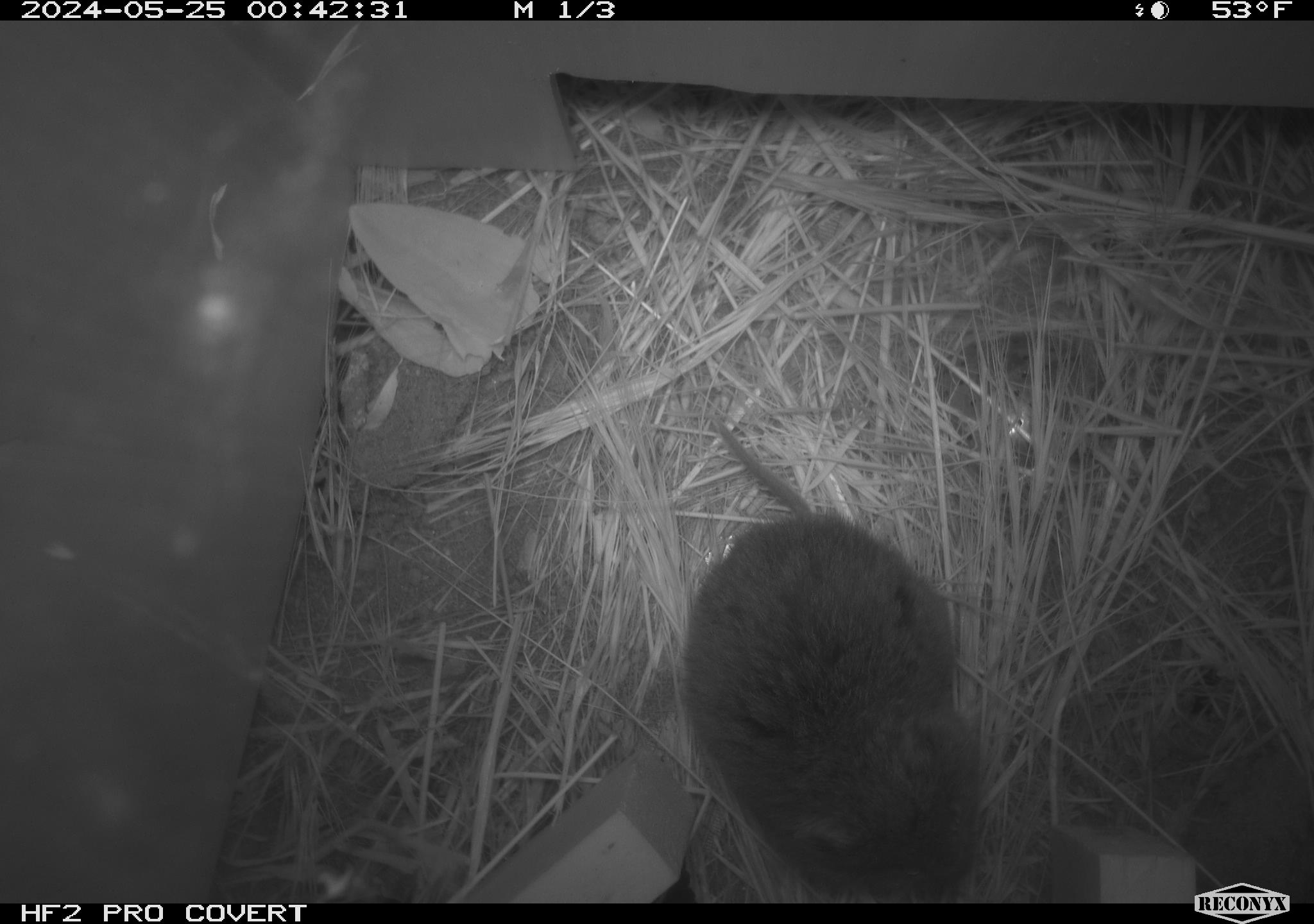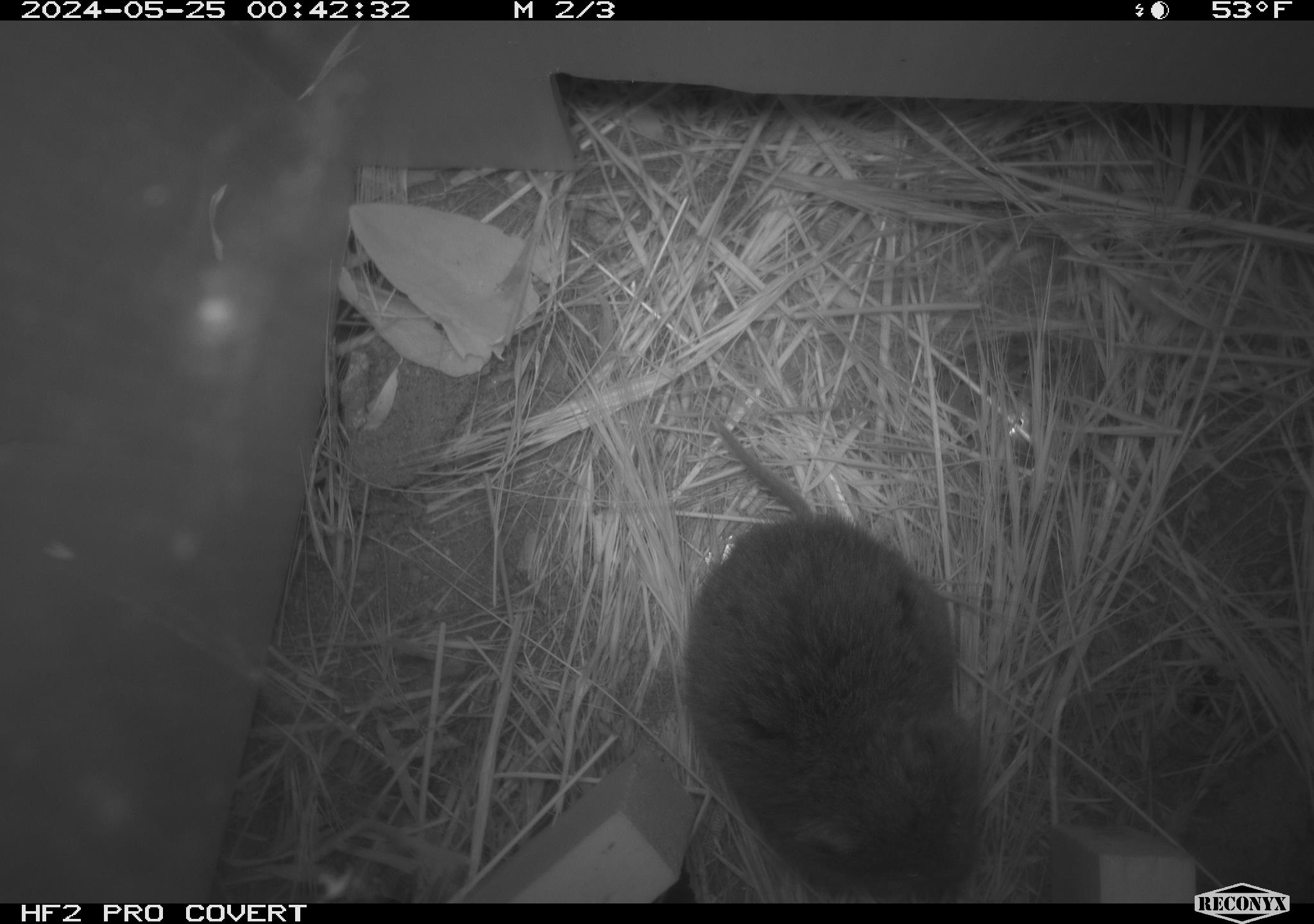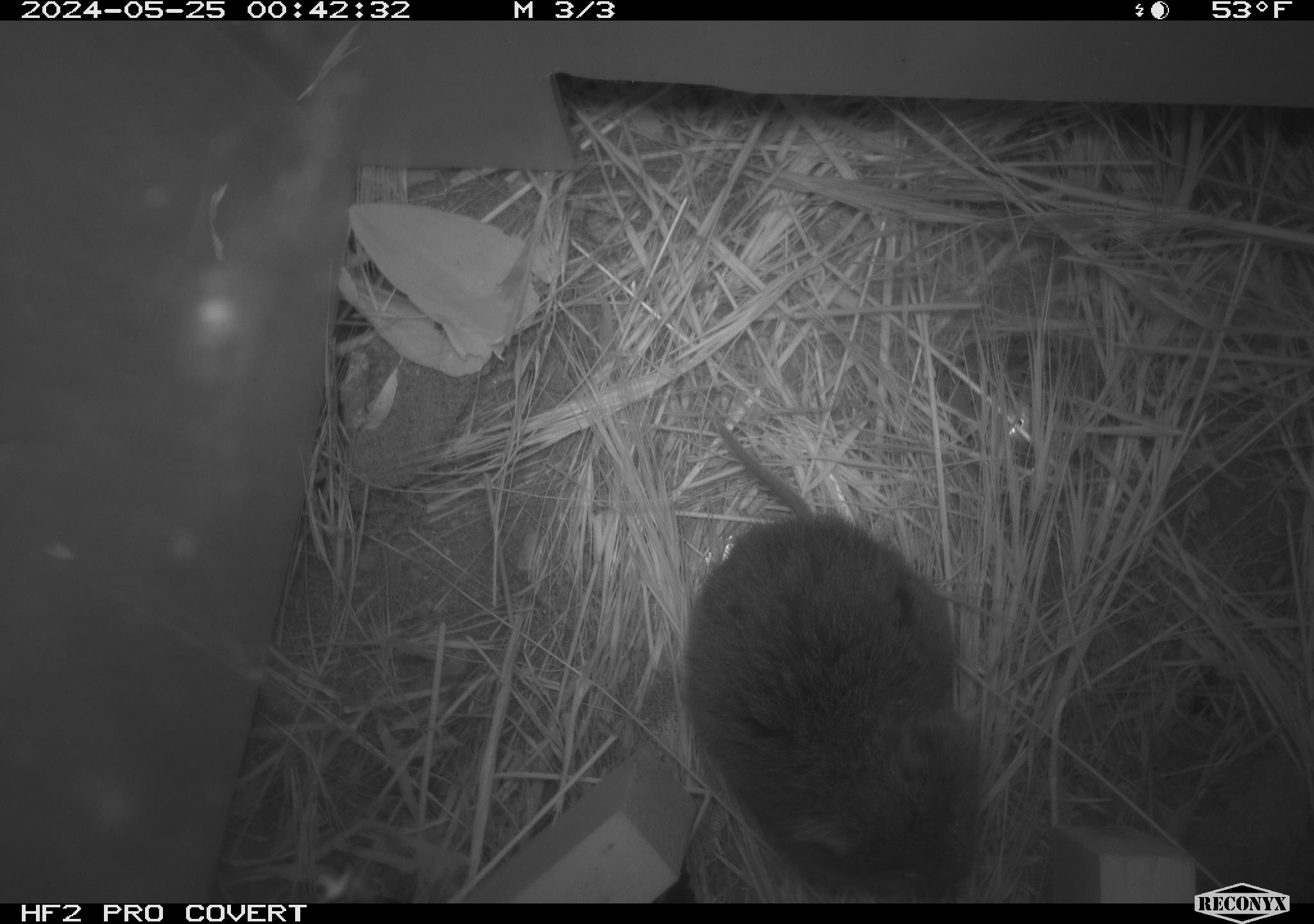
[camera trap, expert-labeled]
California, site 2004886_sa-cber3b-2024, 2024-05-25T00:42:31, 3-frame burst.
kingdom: Animalia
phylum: Chordata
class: Mammalia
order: Rodentia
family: Cricetidae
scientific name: Arvicolinae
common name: voles, lemmings, and muskrats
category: arvicolinae subfamily